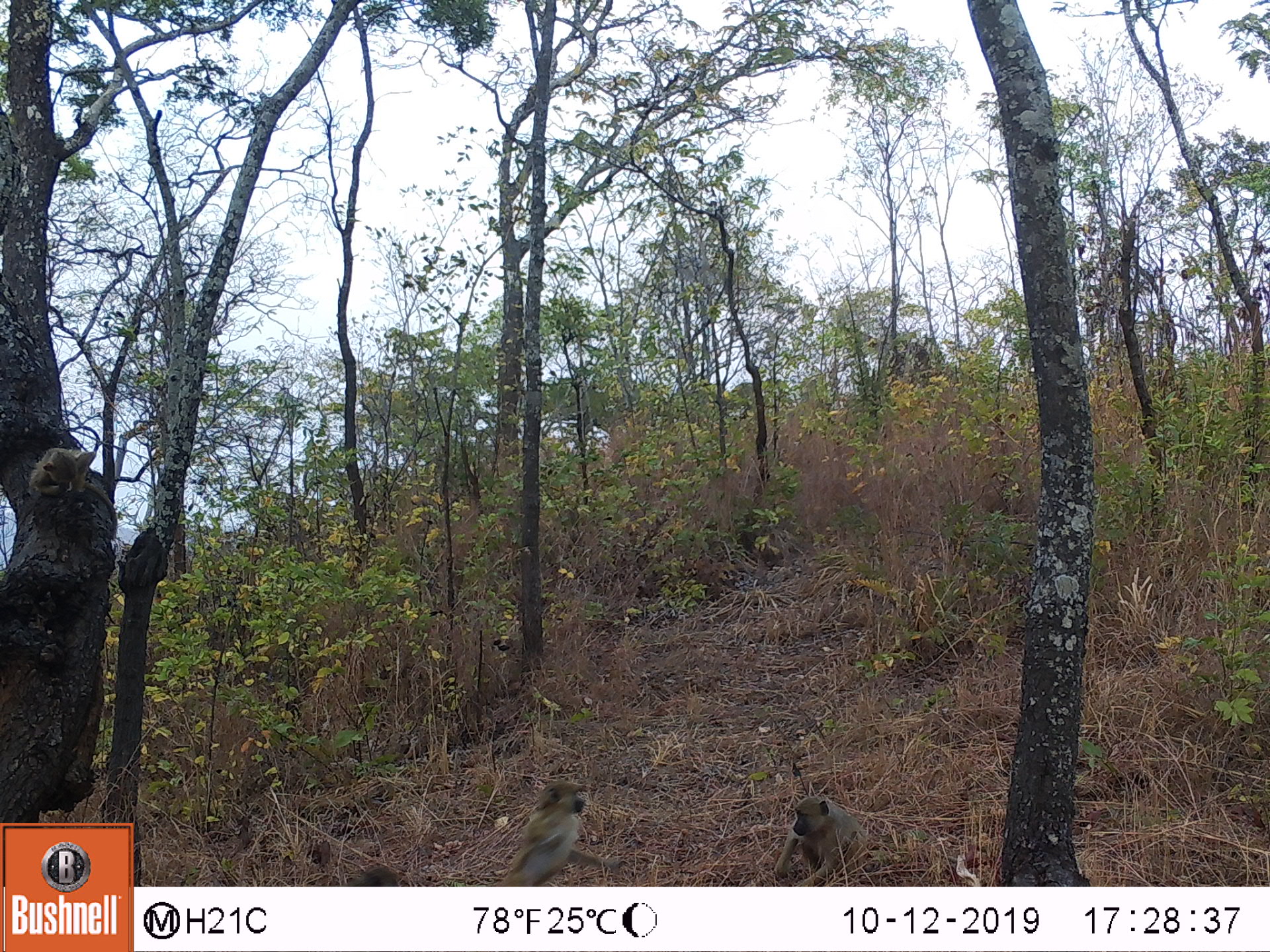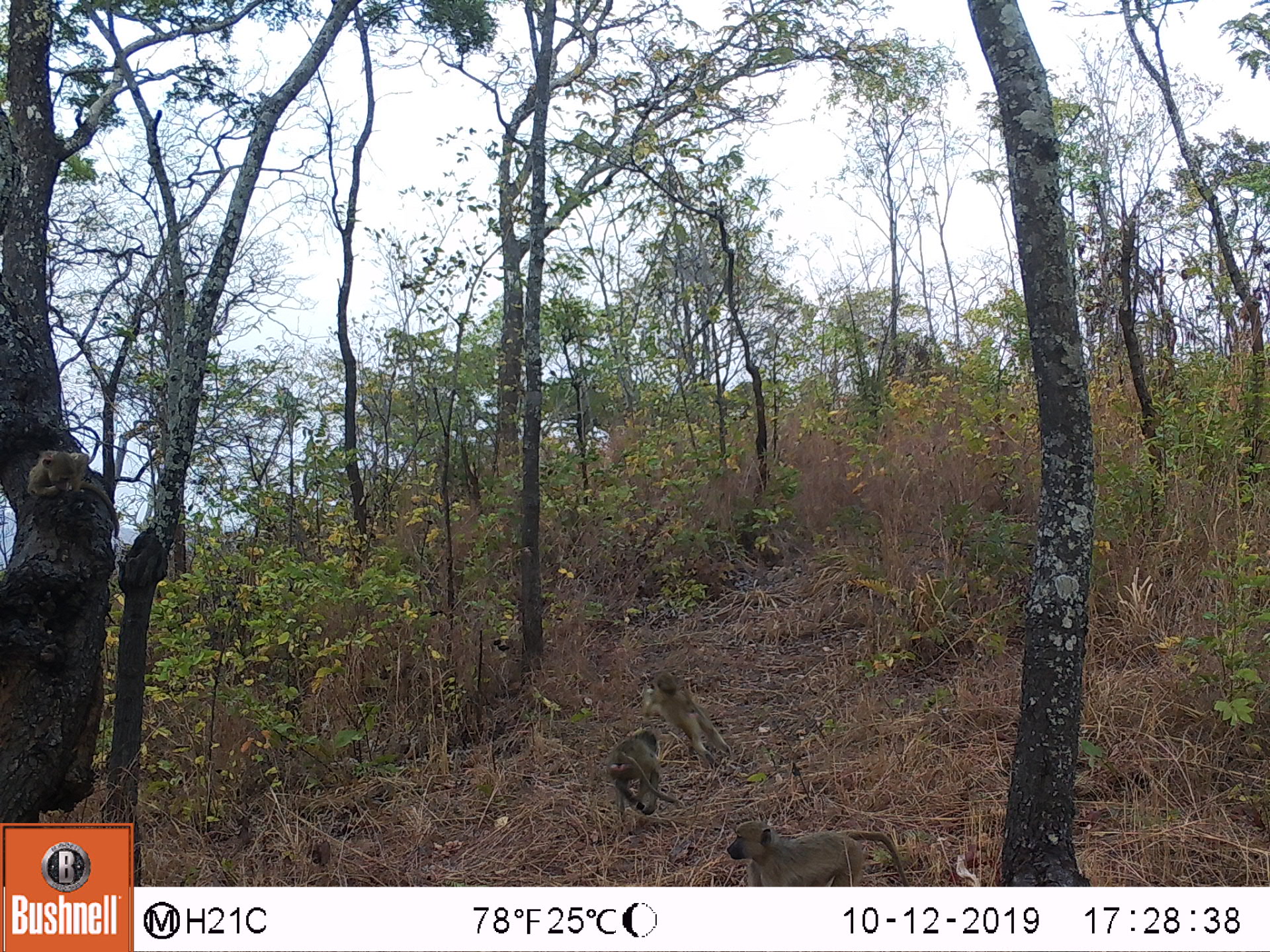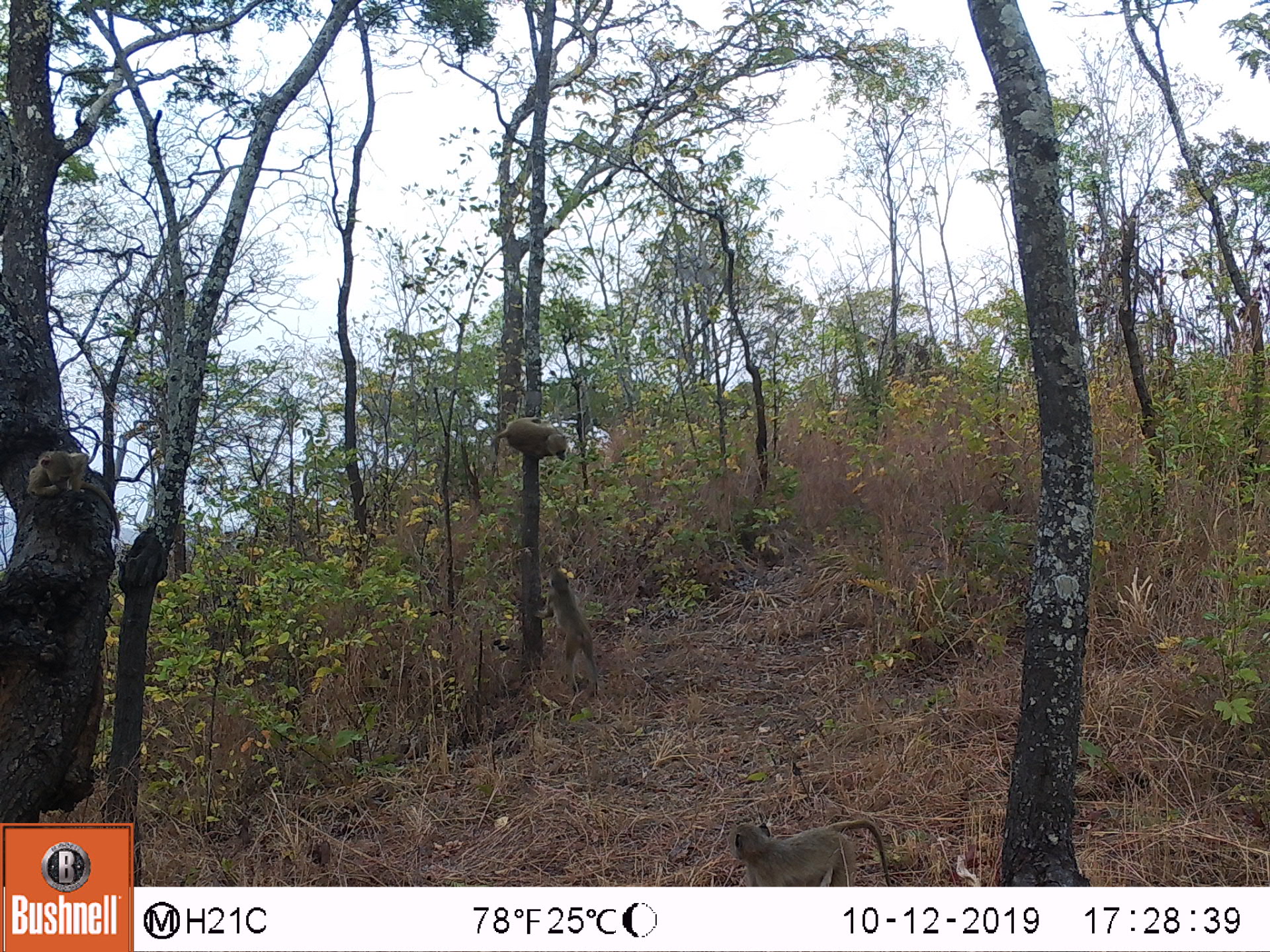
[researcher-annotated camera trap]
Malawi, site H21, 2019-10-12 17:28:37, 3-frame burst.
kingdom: Animalia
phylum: Chordata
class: Mammalia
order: Primates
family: Cercopithecidae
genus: Papio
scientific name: Papio cynocephalus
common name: yellow baboon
Yellow baboon (Papio cynocephalus), count 3.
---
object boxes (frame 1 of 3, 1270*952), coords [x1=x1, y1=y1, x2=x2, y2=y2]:
yellow baboon: [x1=499, y1=779, x2=609, y2=880]; [x1=764, y1=791, x2=875, y2=885]; [x1=32, y1=424, x2=98, y2=503]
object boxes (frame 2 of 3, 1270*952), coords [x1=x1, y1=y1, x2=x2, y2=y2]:
yellow baboon: [x1=715, y1=818, x2=905, y2=878]; [x1=647, y1=670, x2=733, y2=764]; [x1=602, y1=725, x2=676, y2=833]; [x1=18, y1=442, x2=94, y2=510]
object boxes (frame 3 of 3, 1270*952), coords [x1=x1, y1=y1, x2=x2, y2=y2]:
yellow baboon: [x1=730, y1=808, x2=890, y2=882]; [x1=536, y1=557, x2=602, y2=703]; [x1=486, y1=412, x2=575, y2=480]; [x1=17, y1=448, x2=113, y2=498]